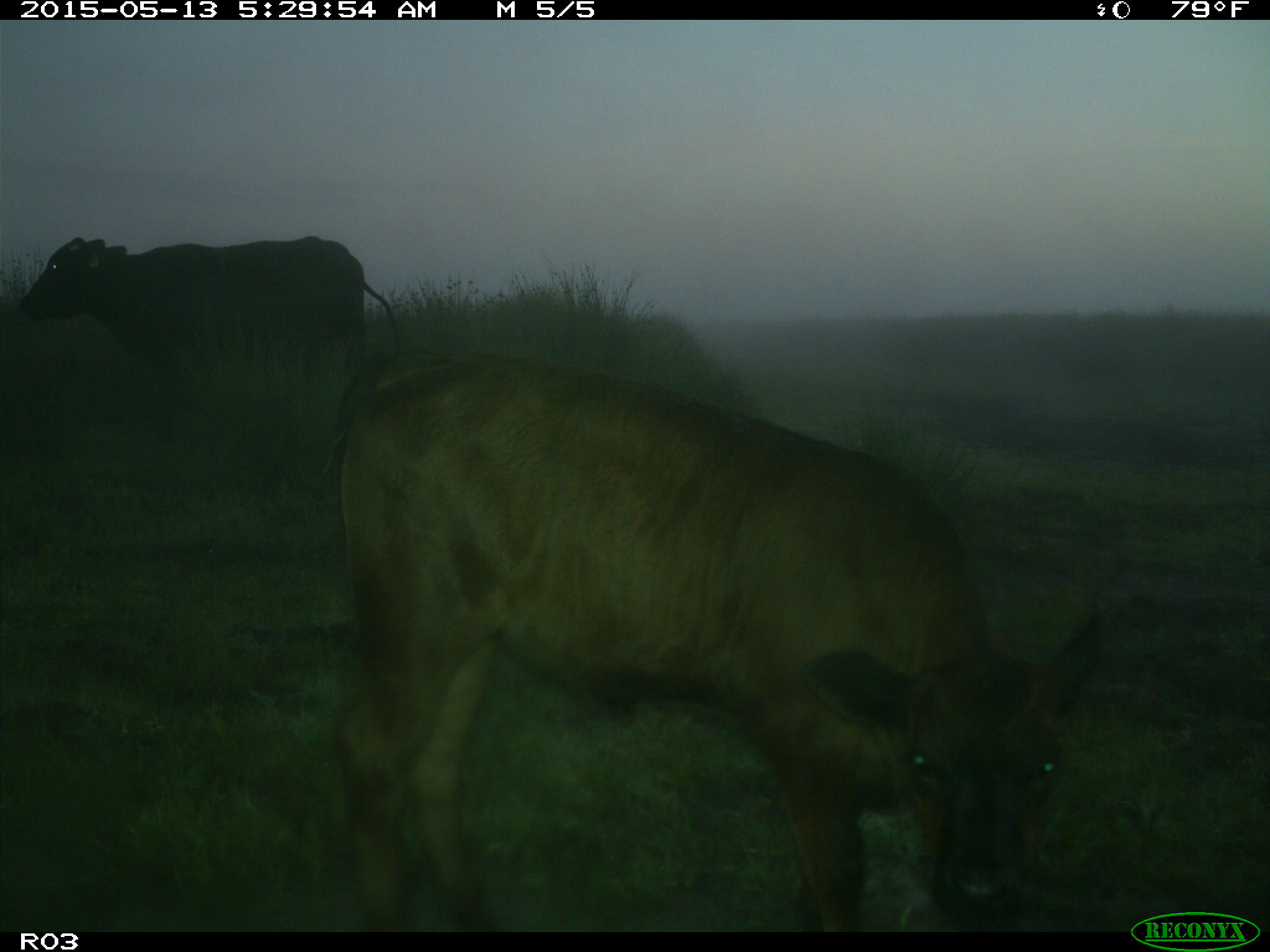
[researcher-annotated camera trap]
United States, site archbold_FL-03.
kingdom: Animalia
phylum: Chordata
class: Mammalia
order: Artiodactyla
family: Bovidae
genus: Bos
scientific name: Bos taurus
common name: domestic cow